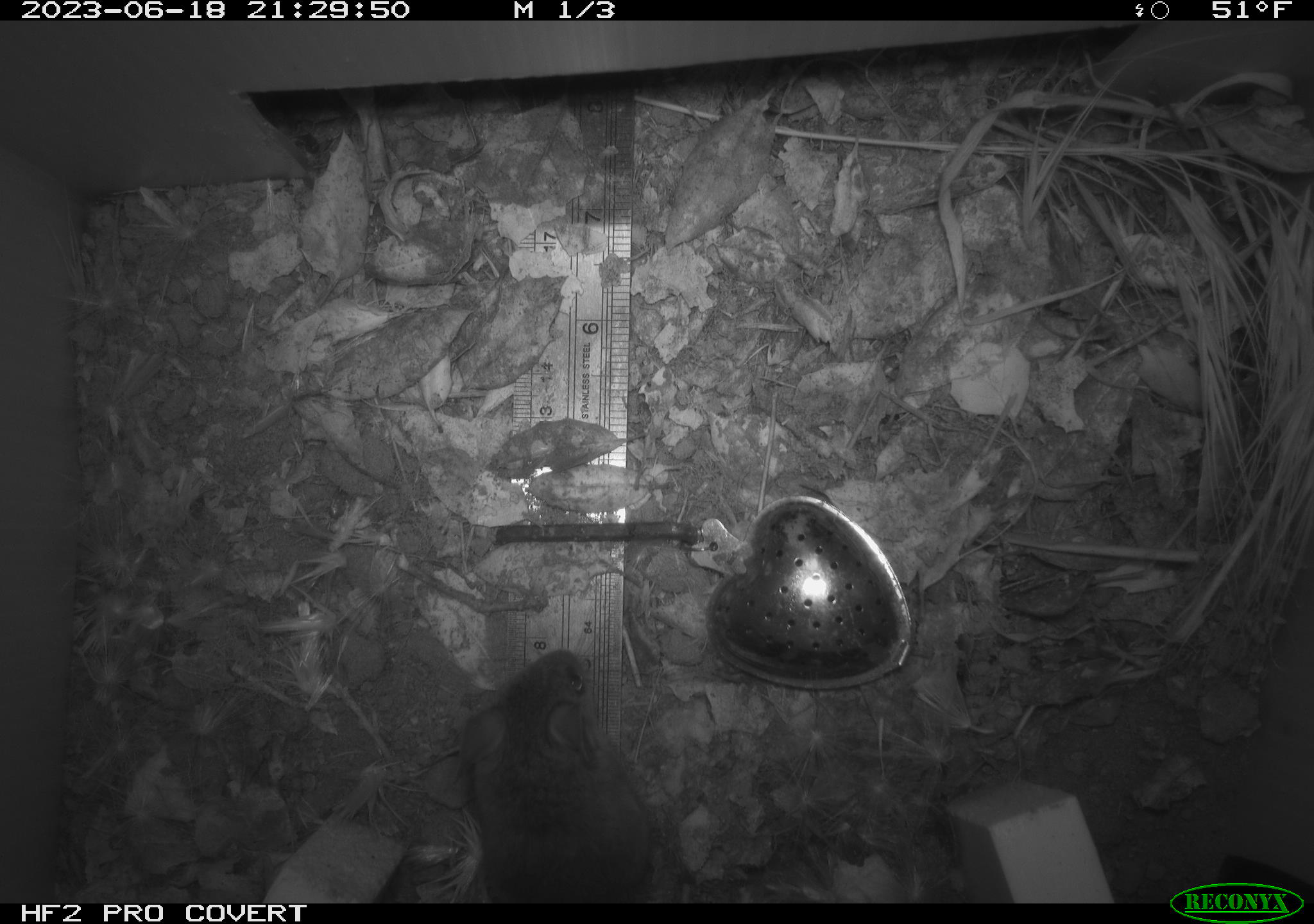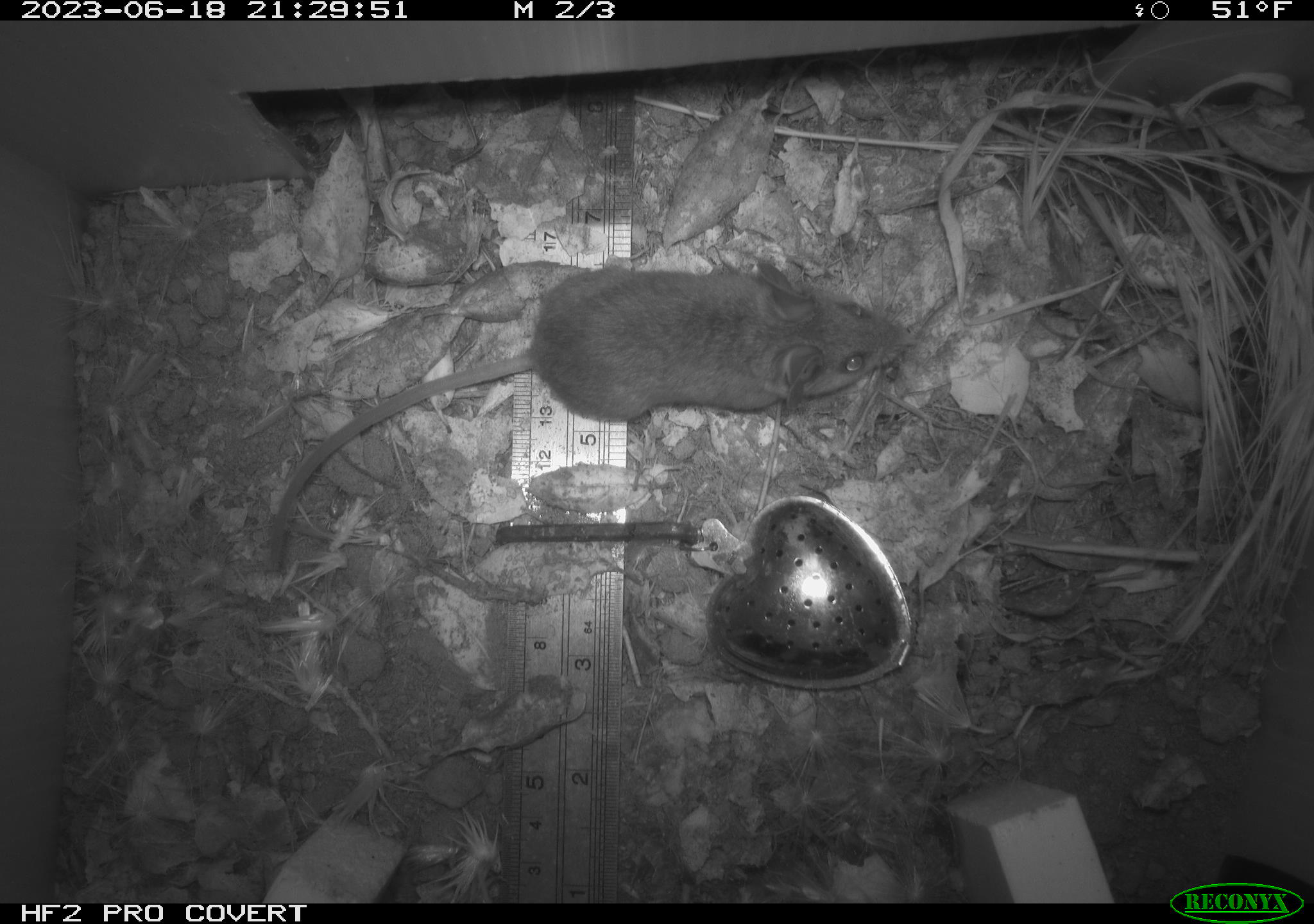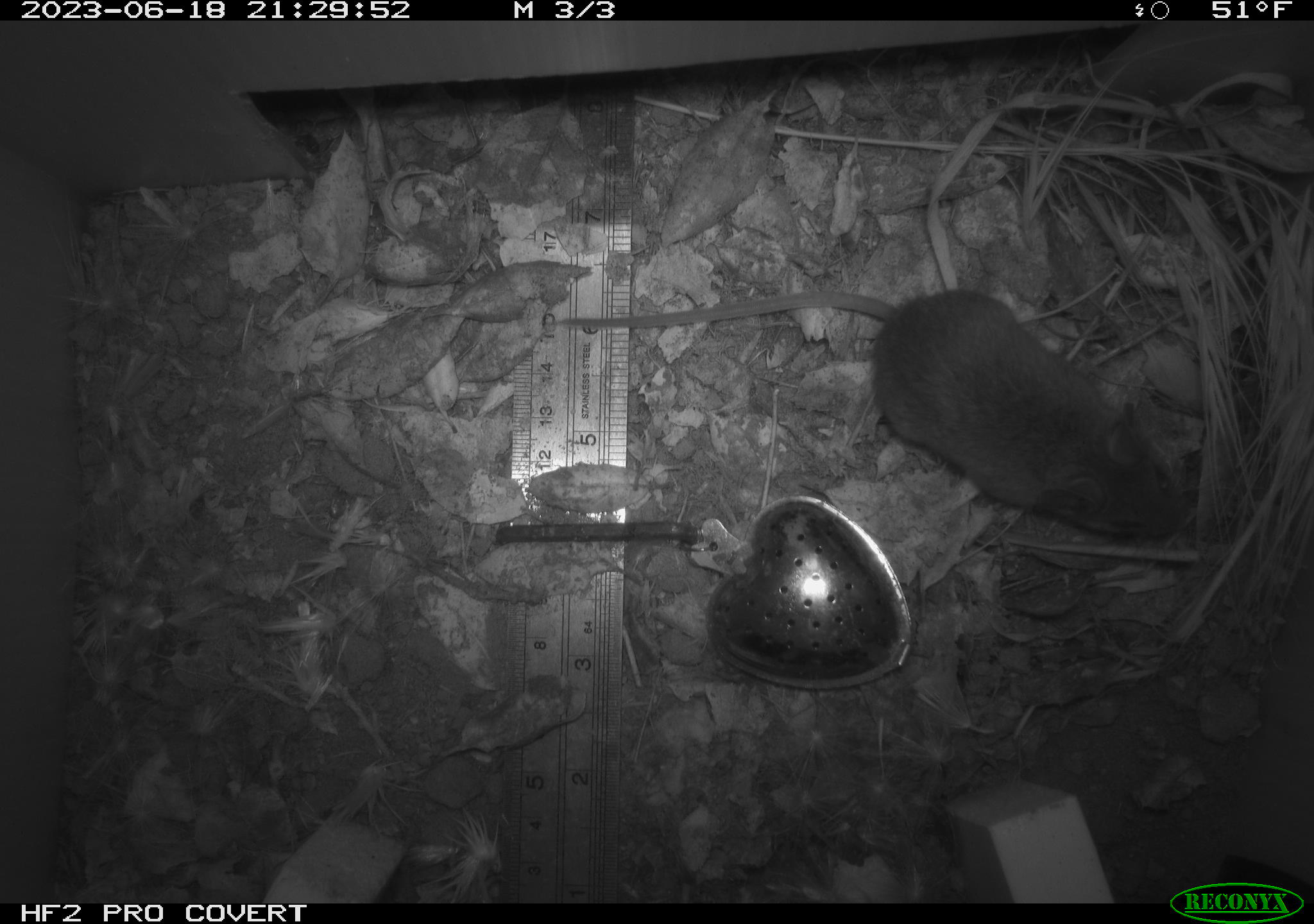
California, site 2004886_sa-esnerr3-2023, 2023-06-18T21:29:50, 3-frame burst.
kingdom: Animalia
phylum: Chordata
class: Mammalia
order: Rodentia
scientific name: Rodentia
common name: mouse species